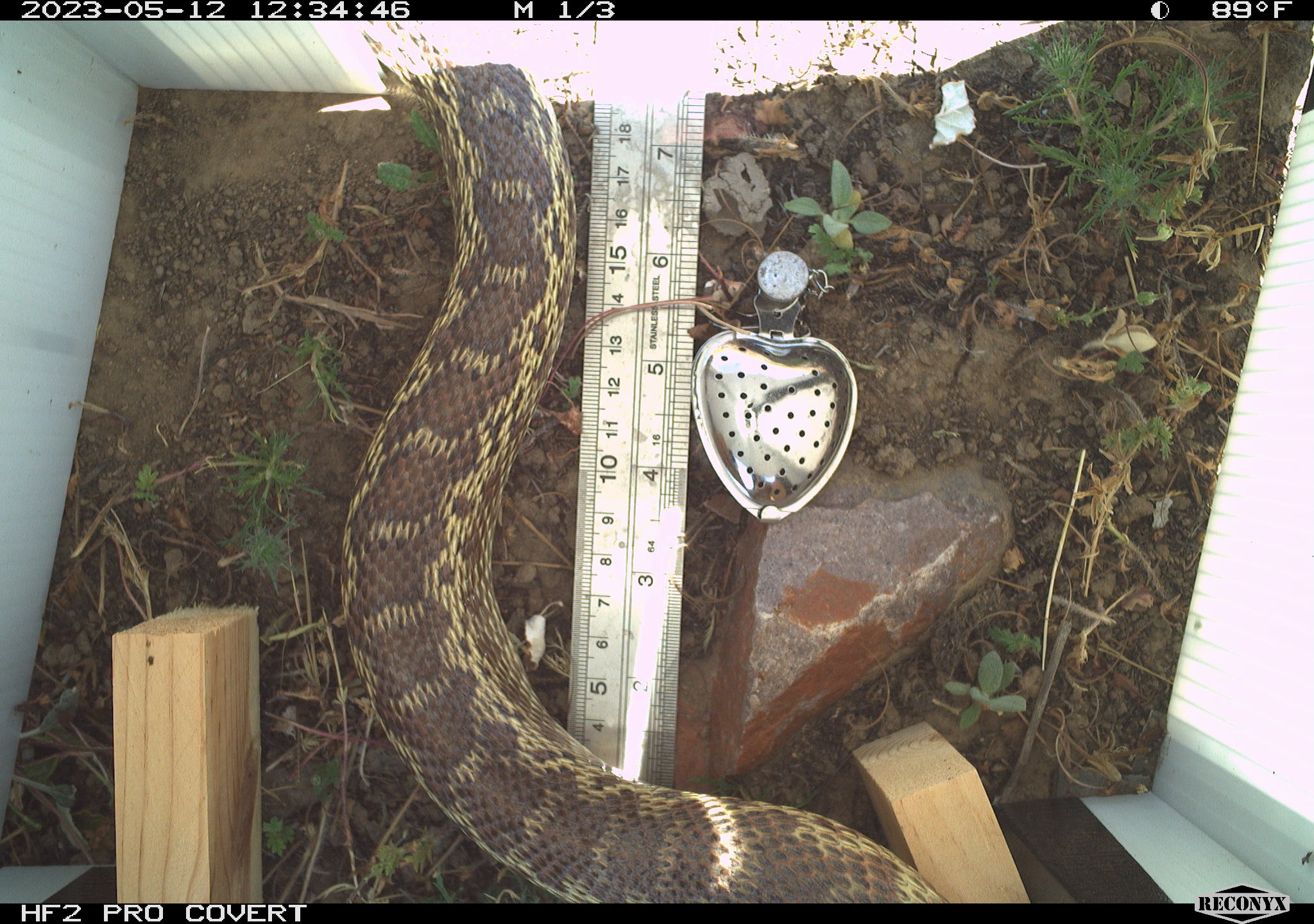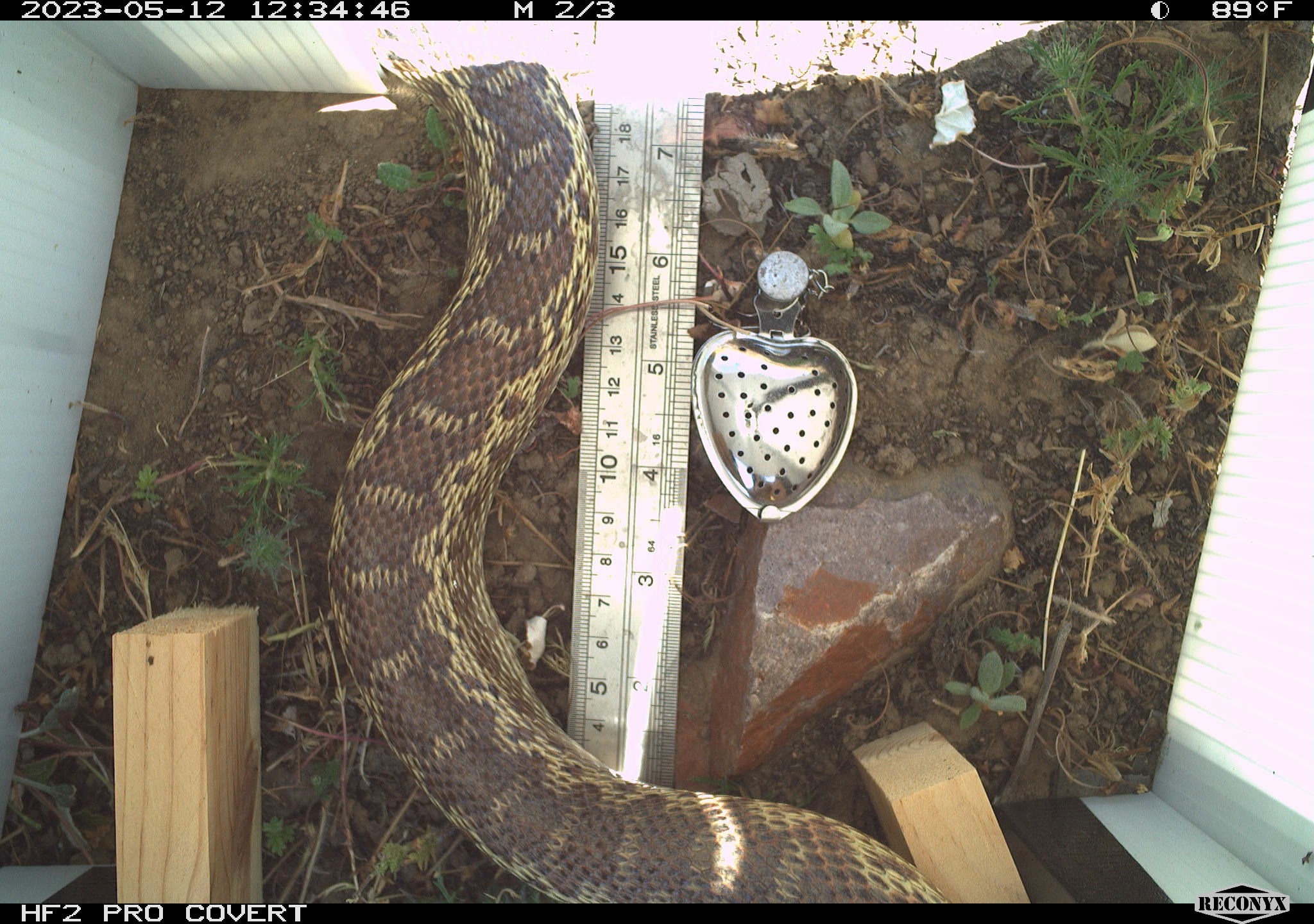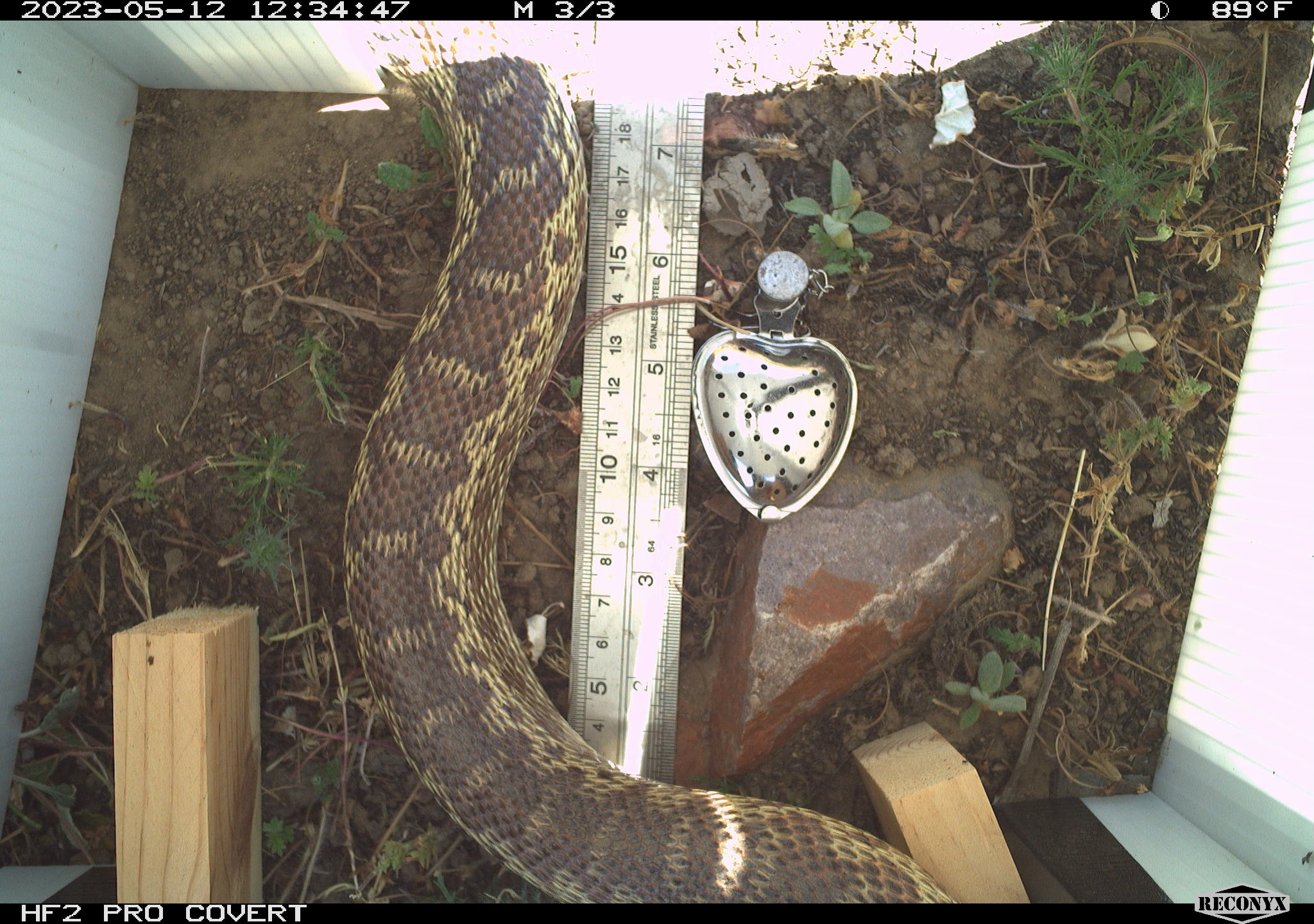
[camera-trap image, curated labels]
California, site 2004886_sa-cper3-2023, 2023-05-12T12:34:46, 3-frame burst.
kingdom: Animalia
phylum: Chordata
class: Reptilia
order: Squamata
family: Colubridae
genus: Pituophis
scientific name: Pituophis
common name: bullsnakes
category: pituophis species